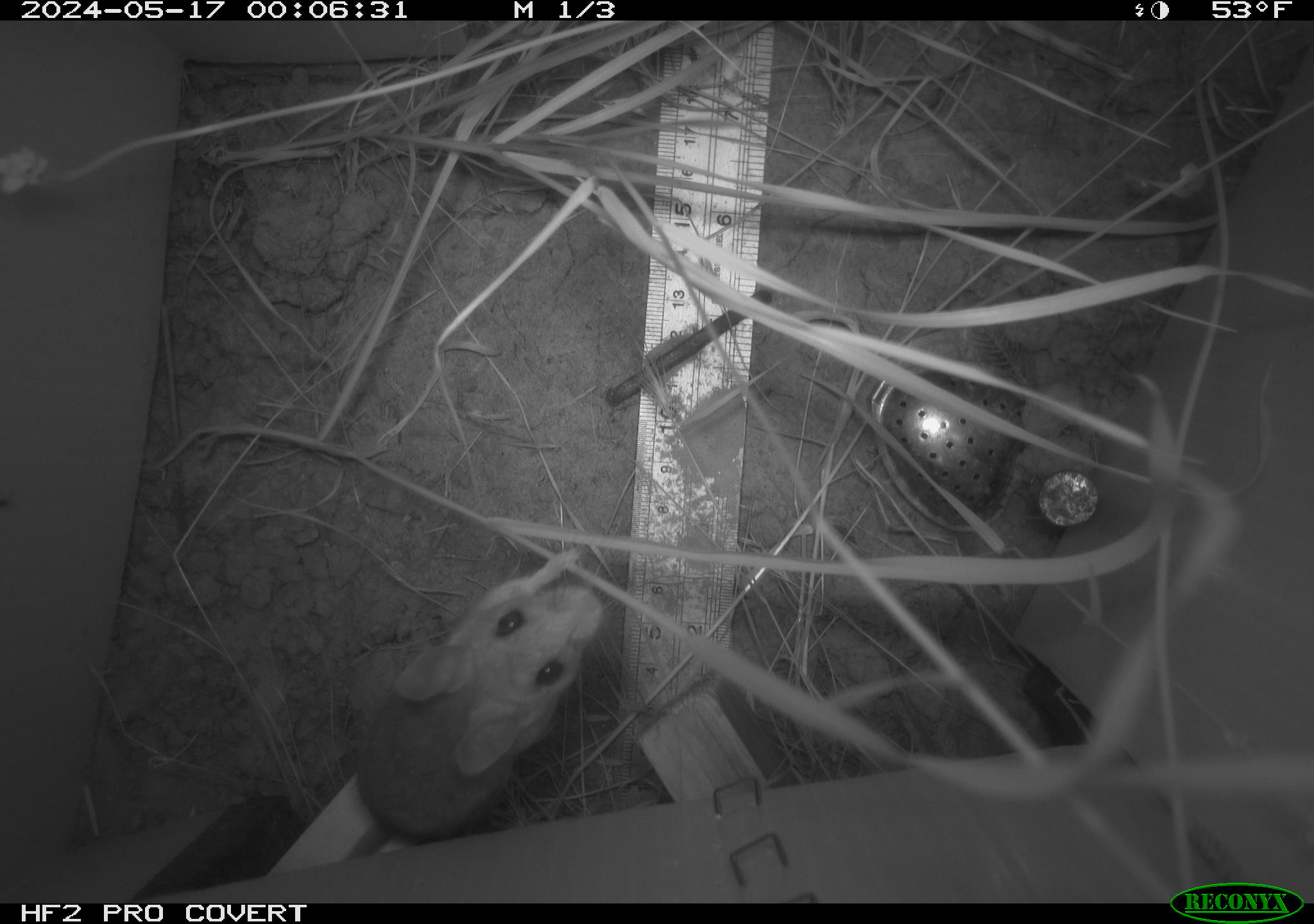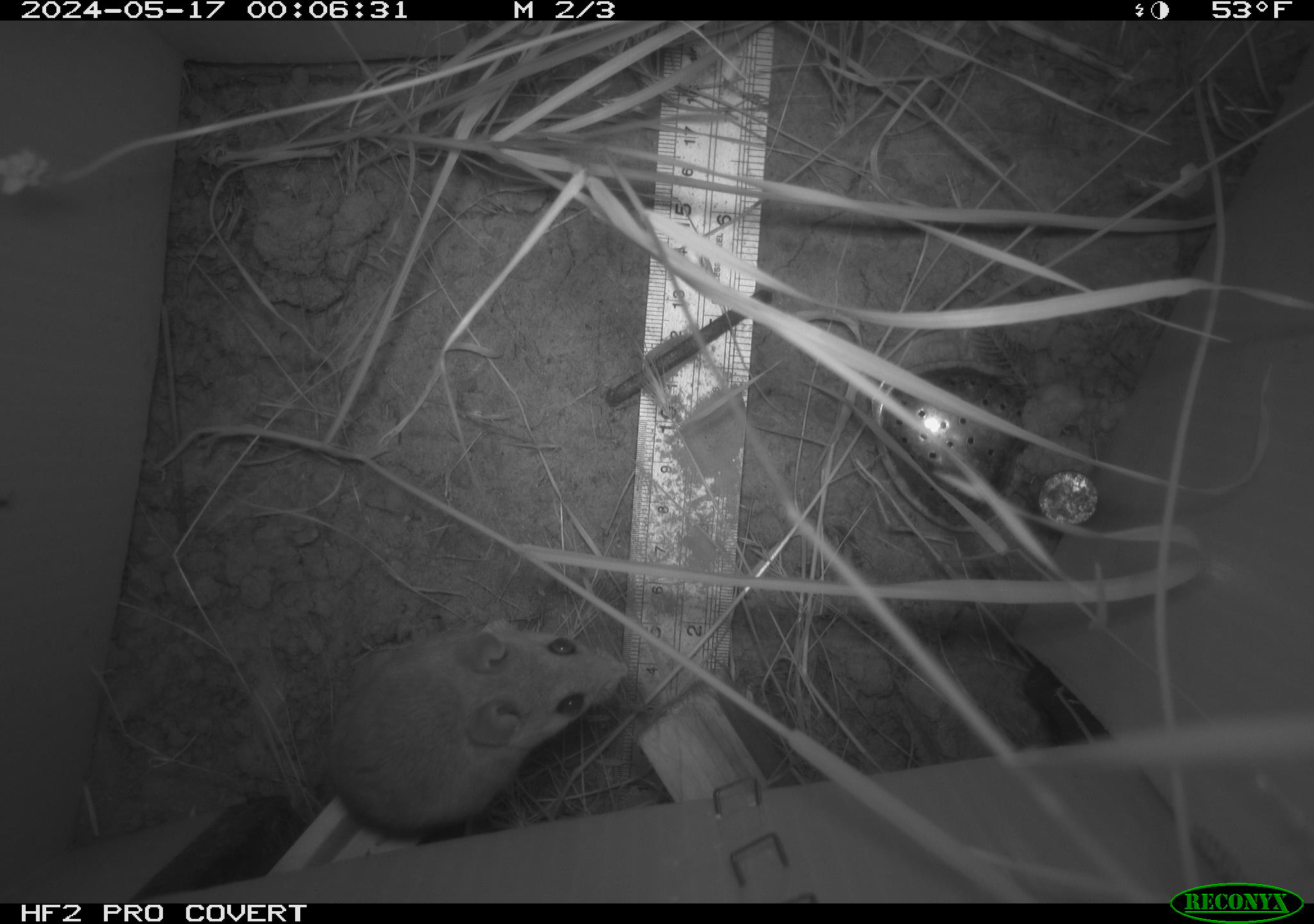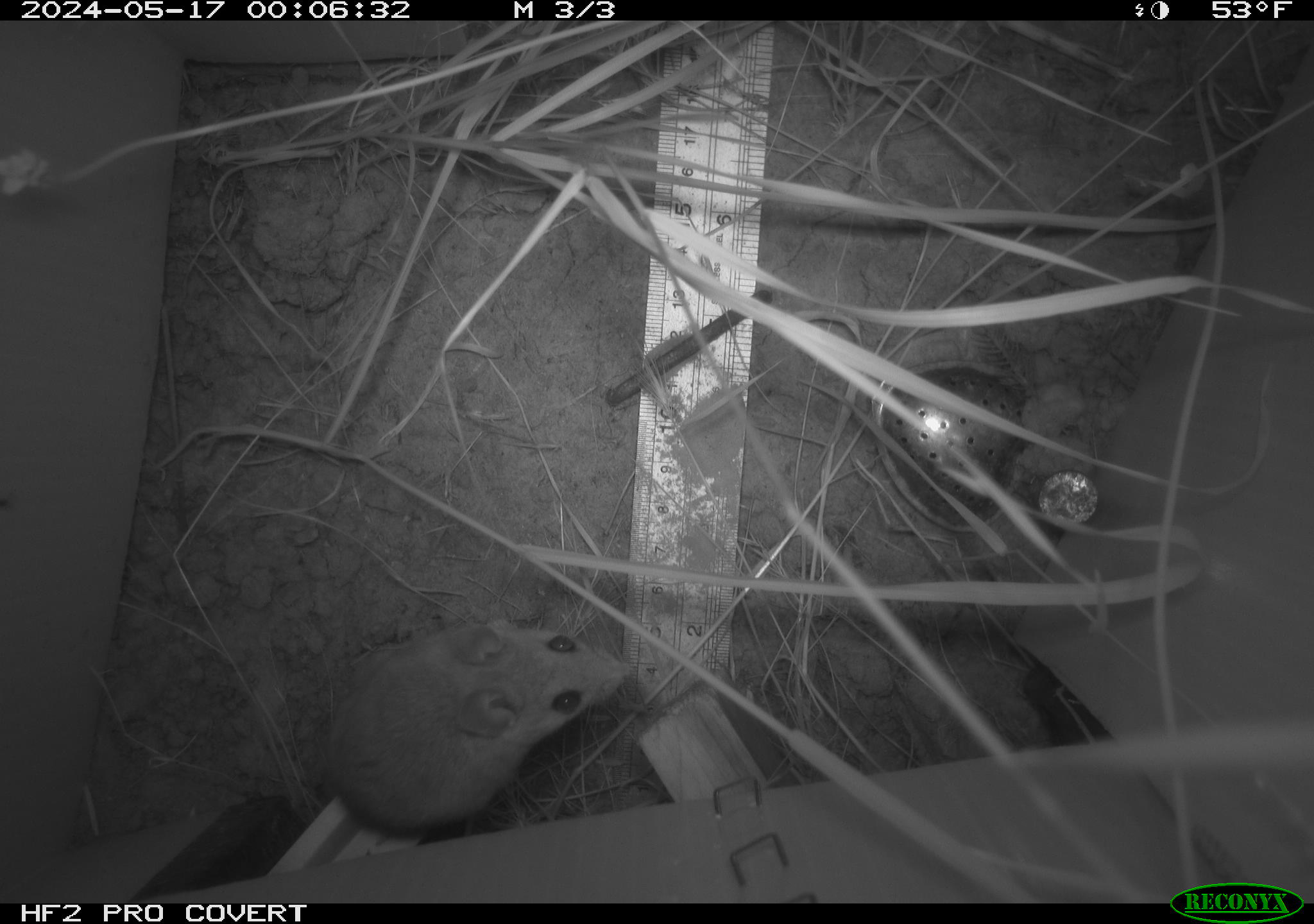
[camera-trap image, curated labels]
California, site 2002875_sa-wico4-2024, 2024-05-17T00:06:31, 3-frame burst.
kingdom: Animalia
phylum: Chordata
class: Mammalia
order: Rodentia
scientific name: Rodentia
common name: rodent